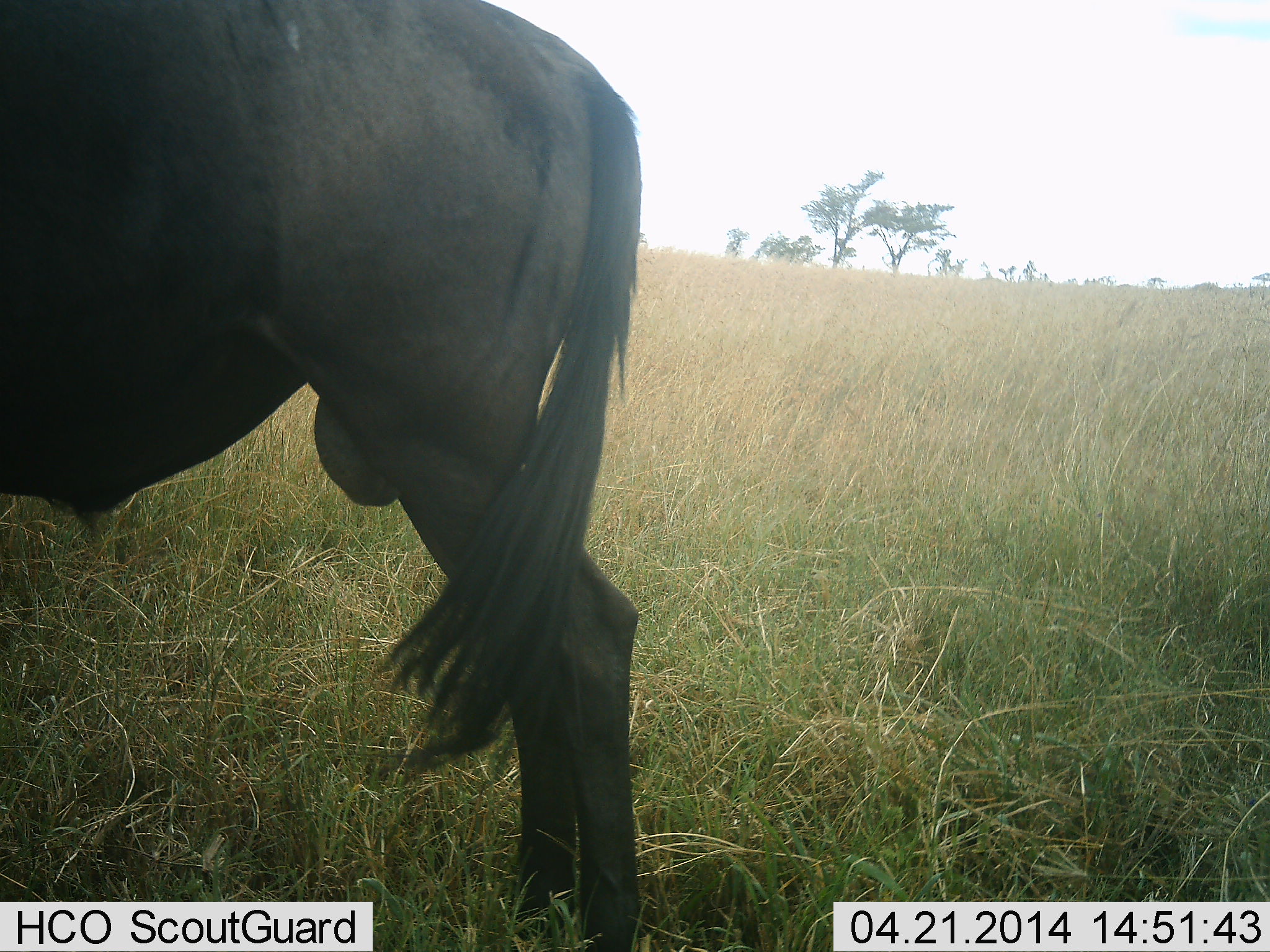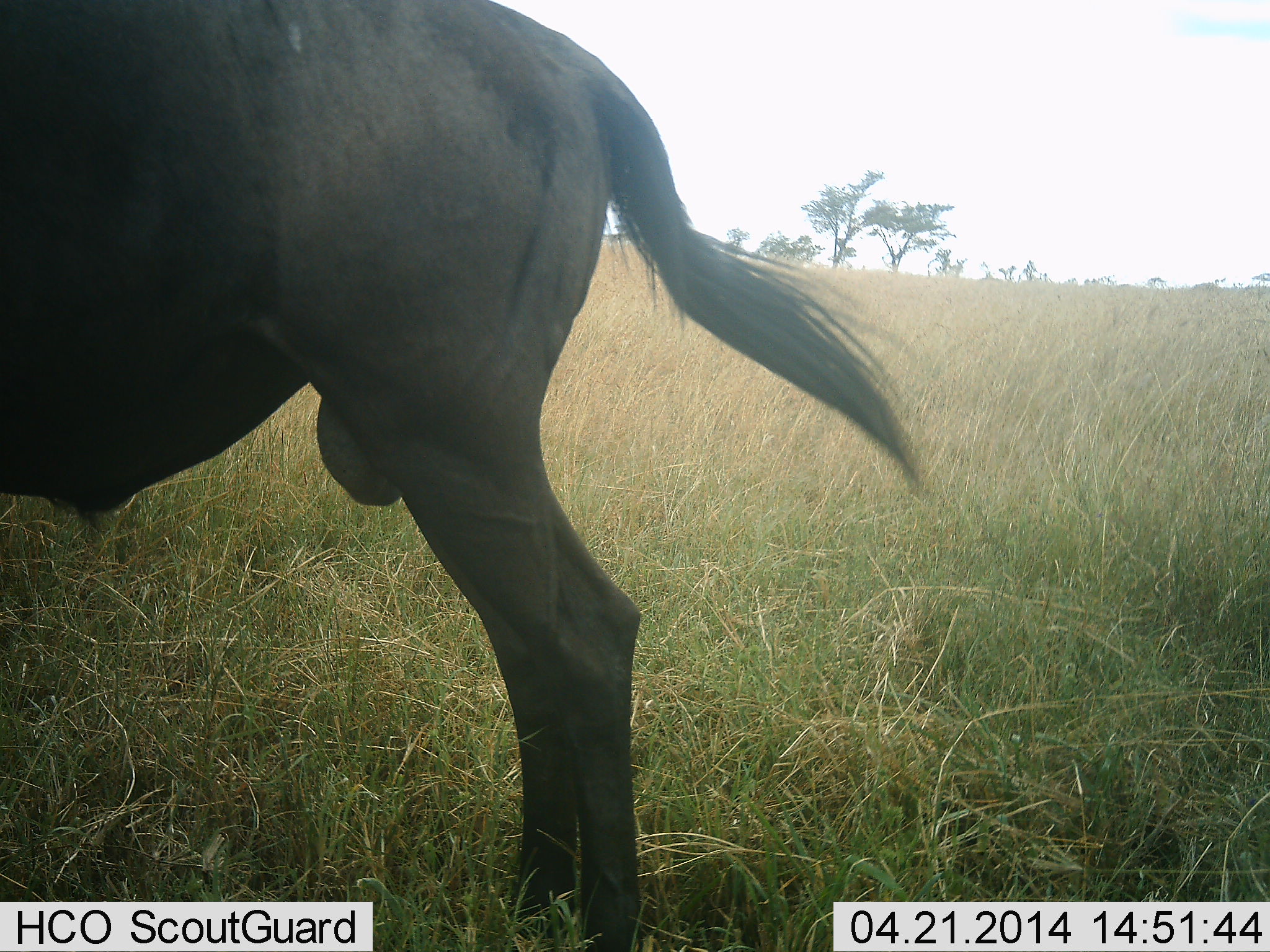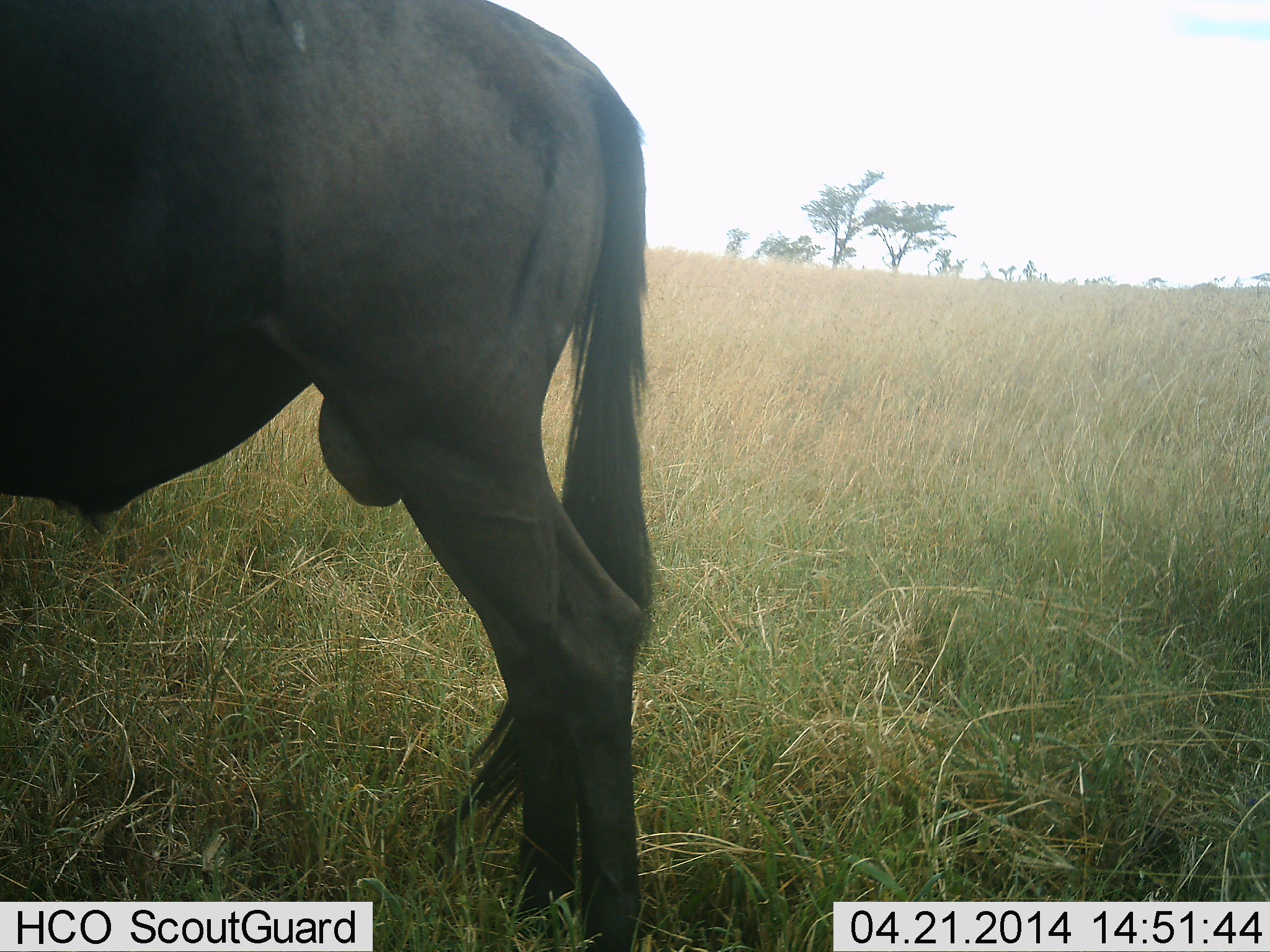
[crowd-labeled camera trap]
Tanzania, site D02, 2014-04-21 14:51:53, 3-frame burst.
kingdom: Animalia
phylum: Chordata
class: Mammalia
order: Artiodactyla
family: Bovidae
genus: Connochaetes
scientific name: Connochaetes taurinus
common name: blue wildebeest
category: wildebeest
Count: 1.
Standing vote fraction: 100%.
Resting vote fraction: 0%.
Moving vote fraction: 0%.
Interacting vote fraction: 0%.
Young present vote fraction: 0%.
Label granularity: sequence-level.